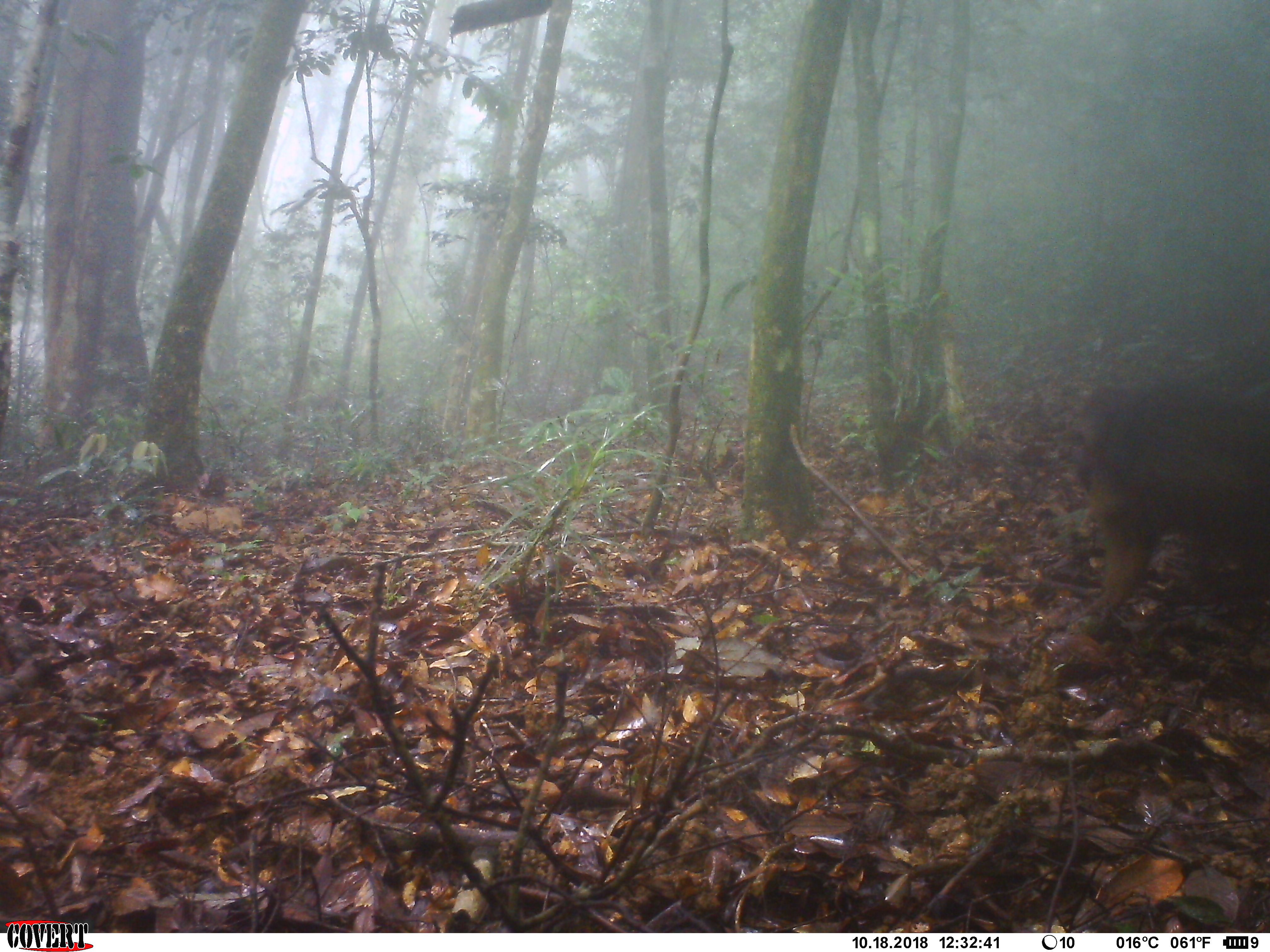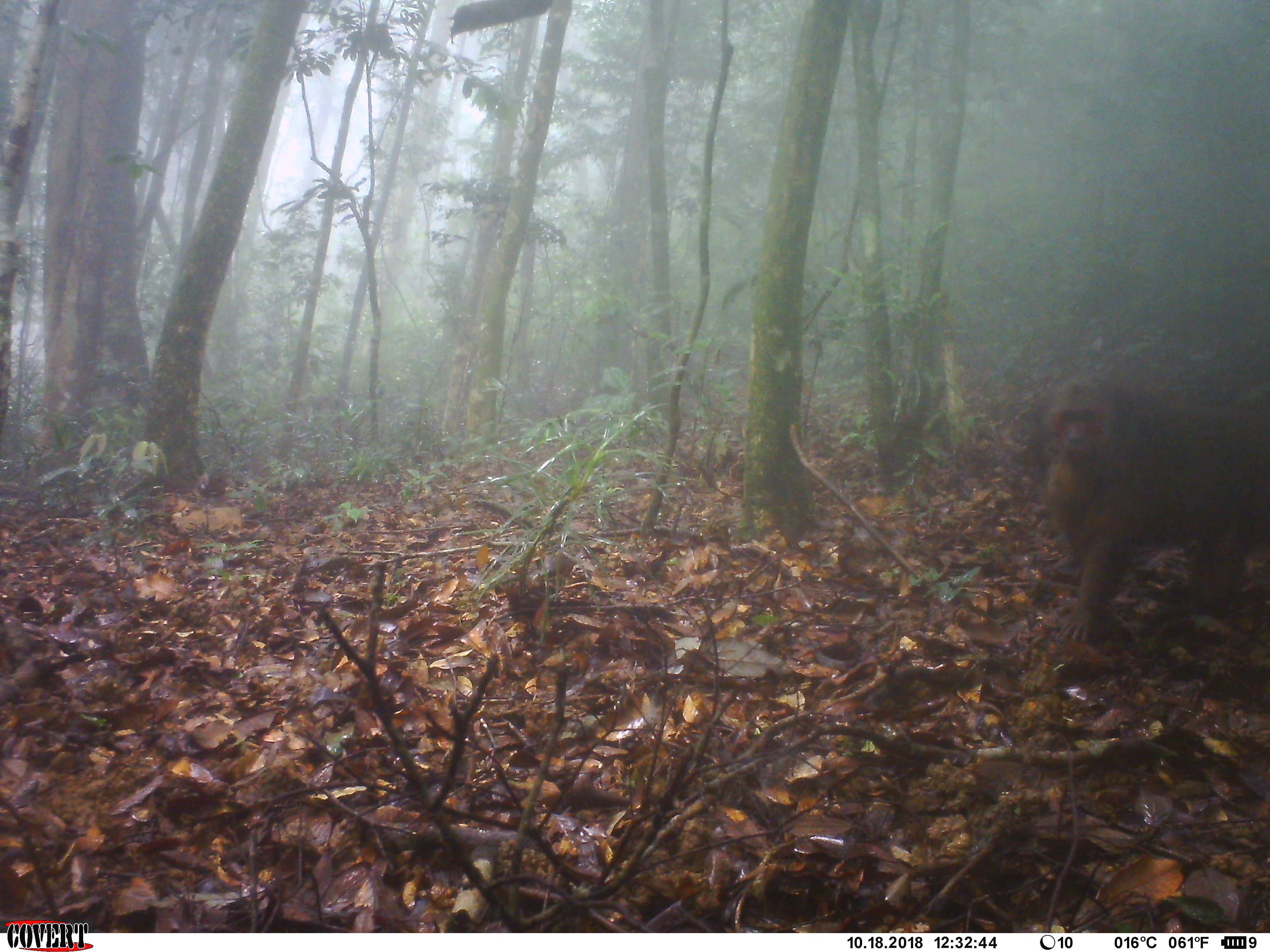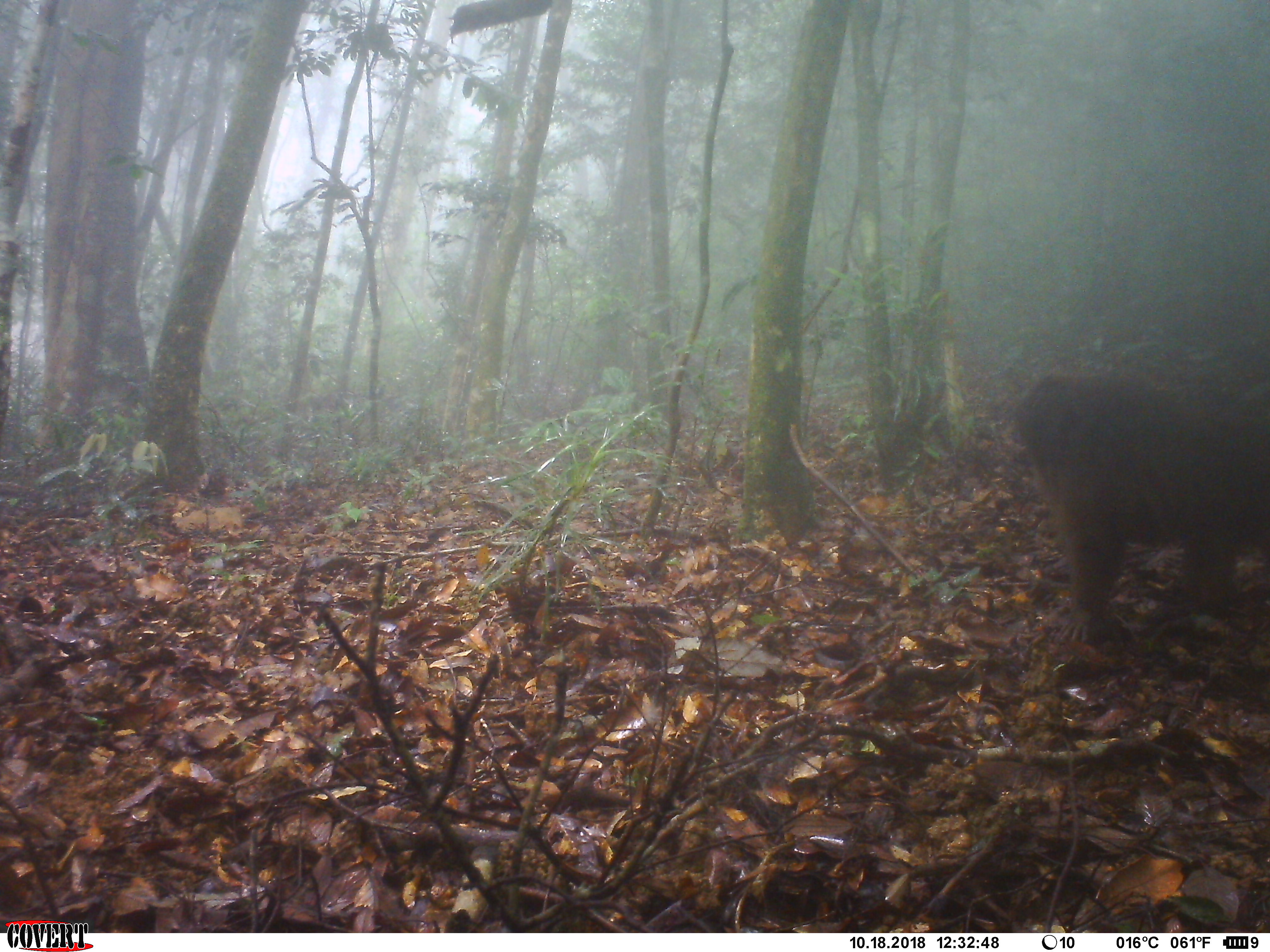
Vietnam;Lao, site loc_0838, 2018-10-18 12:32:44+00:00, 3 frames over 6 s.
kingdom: Animalia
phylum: Chordata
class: Mammalia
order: Primates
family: Cercopithecidae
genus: Macaca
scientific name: Macaca arctoides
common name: stump-tailed macaque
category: stump tailed macaque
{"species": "stump tailed macaque (stump-tailed macaque) (Macaca arctoides)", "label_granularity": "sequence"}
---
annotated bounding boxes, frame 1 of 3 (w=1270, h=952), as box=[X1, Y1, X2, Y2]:
stump tailed macaque: box=[1073, 384, 1270, 623]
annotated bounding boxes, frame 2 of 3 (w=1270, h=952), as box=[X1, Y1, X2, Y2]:
stump tailed macaque: box=[1044, 370, 1270, 644]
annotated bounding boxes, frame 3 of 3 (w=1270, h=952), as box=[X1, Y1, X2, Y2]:
stump tailed macaque: box=[1015, 370, 1270, 640]